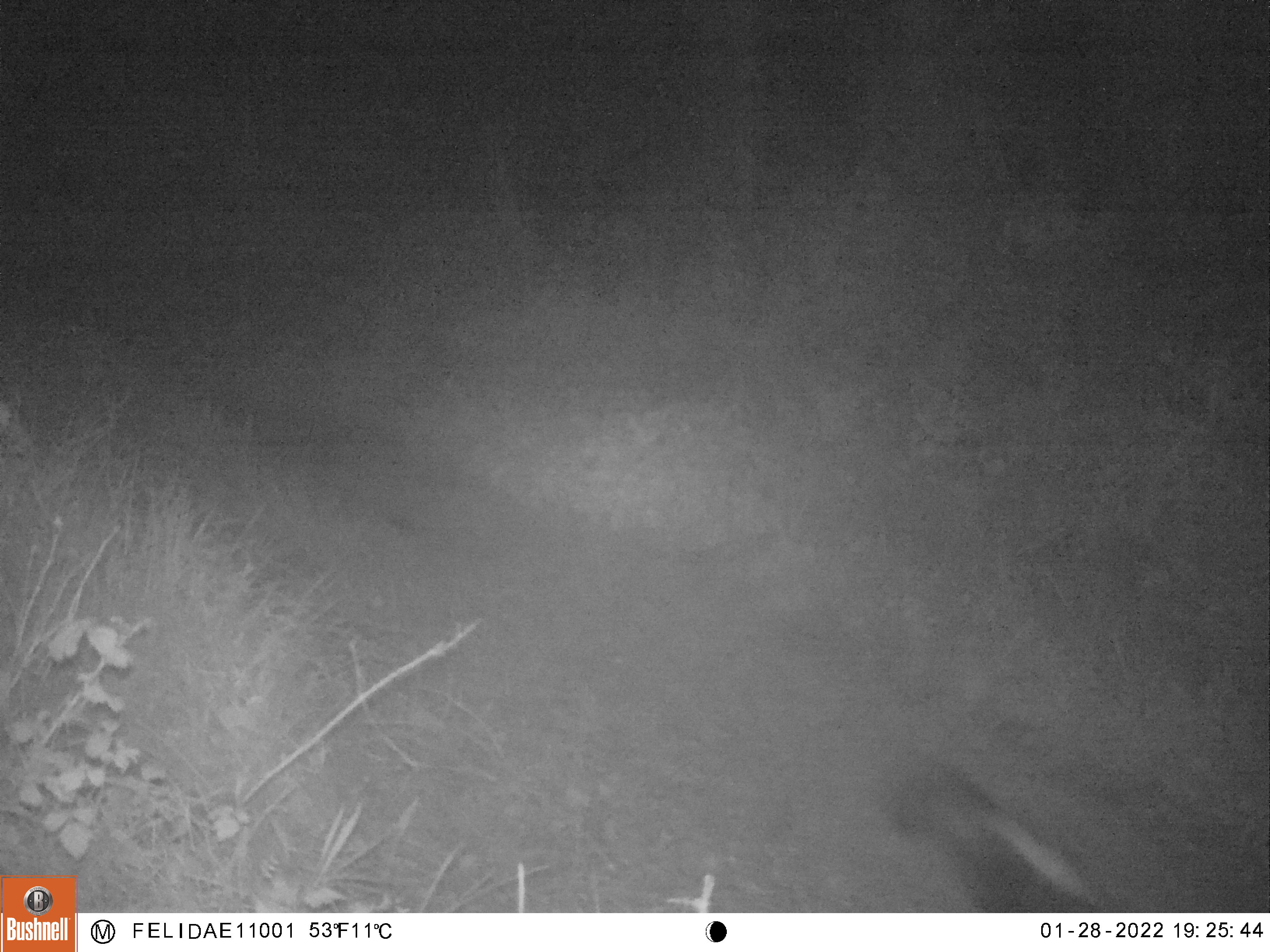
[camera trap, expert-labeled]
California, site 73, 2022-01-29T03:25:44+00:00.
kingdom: Animalia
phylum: Chordata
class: Mammalia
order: Carnivora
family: Mephitidae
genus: Mephitis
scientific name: Mephitis mephitis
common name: striped skunk